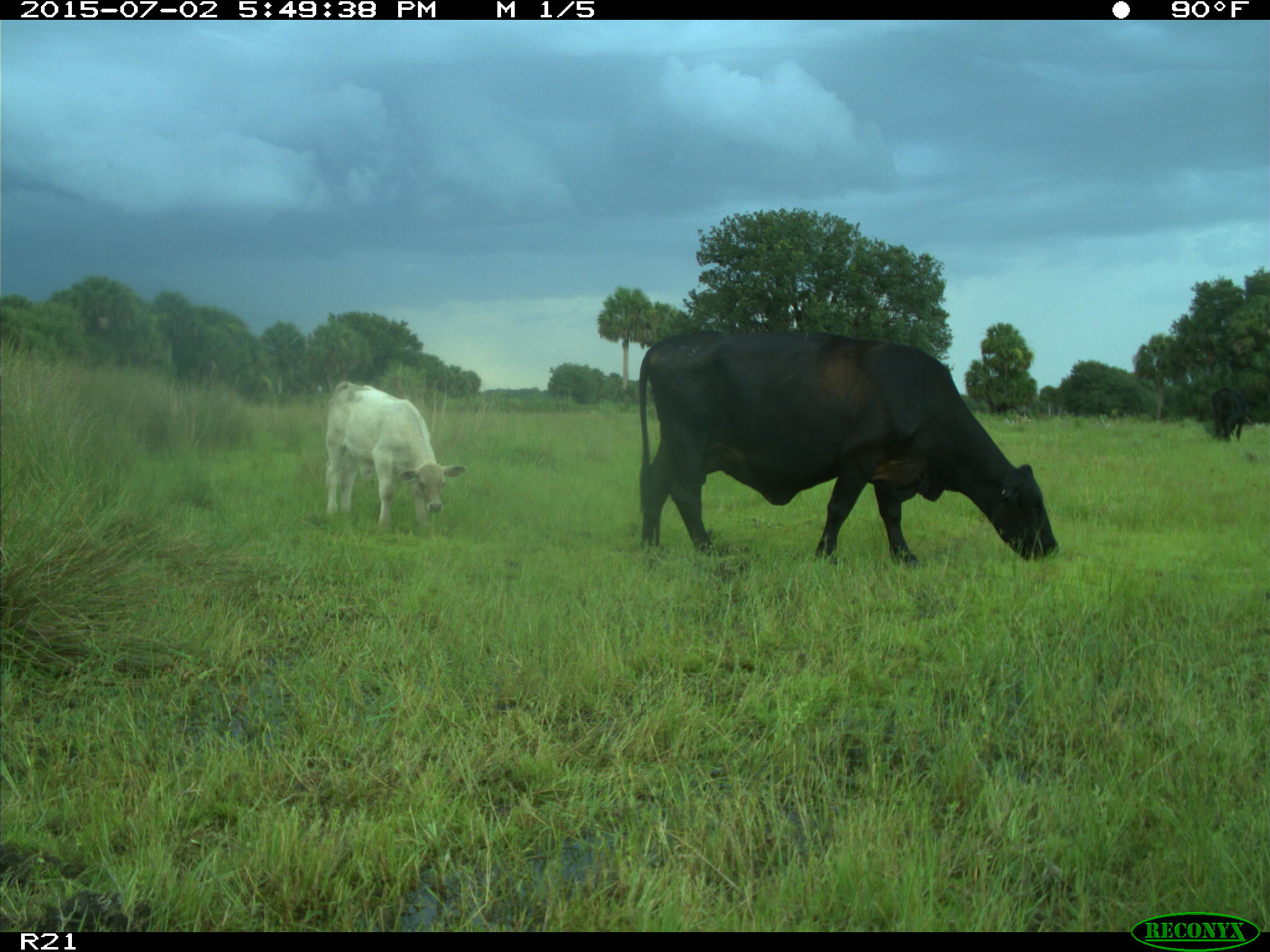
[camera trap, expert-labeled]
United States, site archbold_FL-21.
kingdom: Animalia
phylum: Chordata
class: Mammalia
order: Artiodactyla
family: Bovidae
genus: Bos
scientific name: Bos taurus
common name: domestic cow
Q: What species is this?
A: Bos taurus (domestic cow).